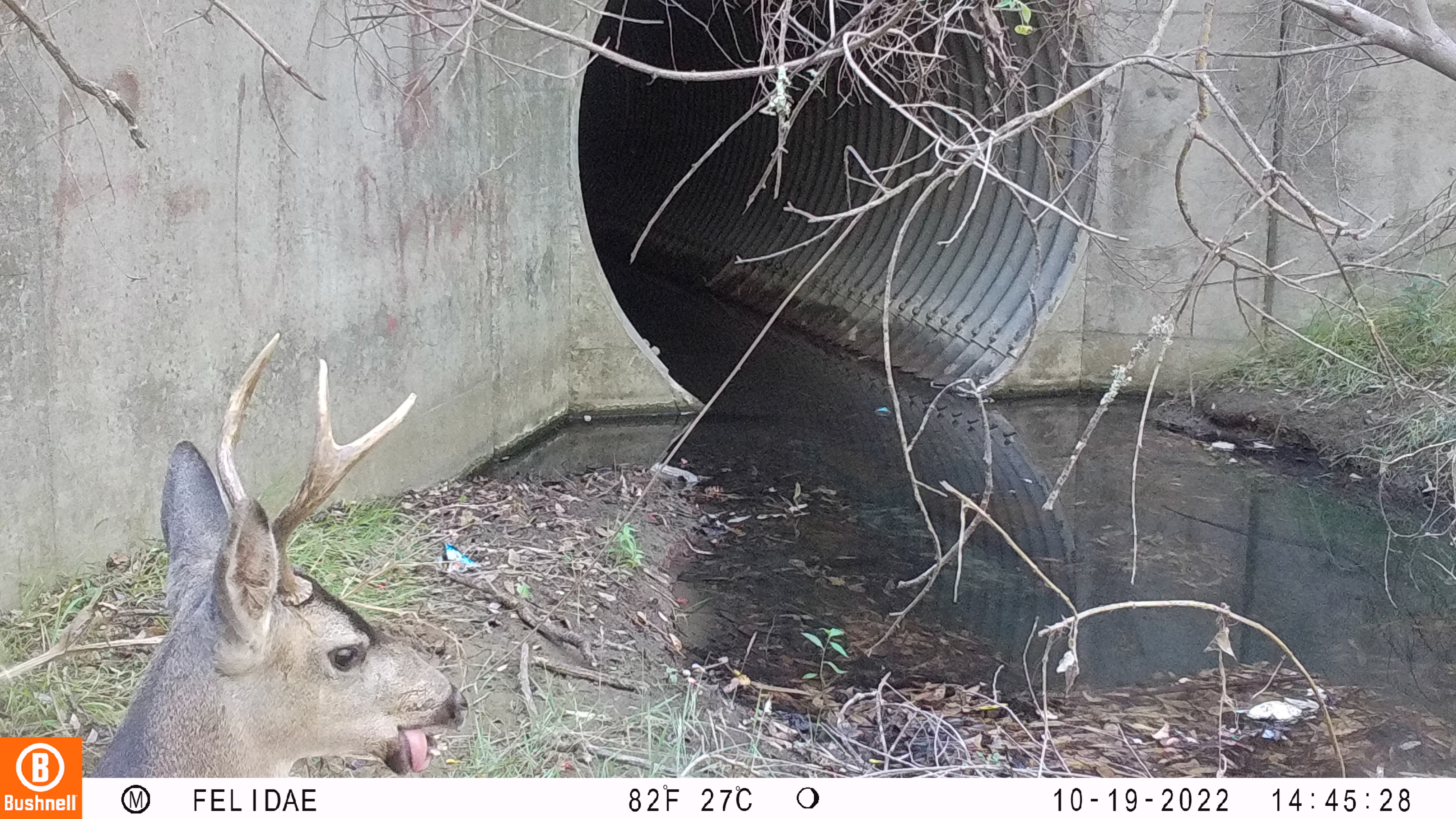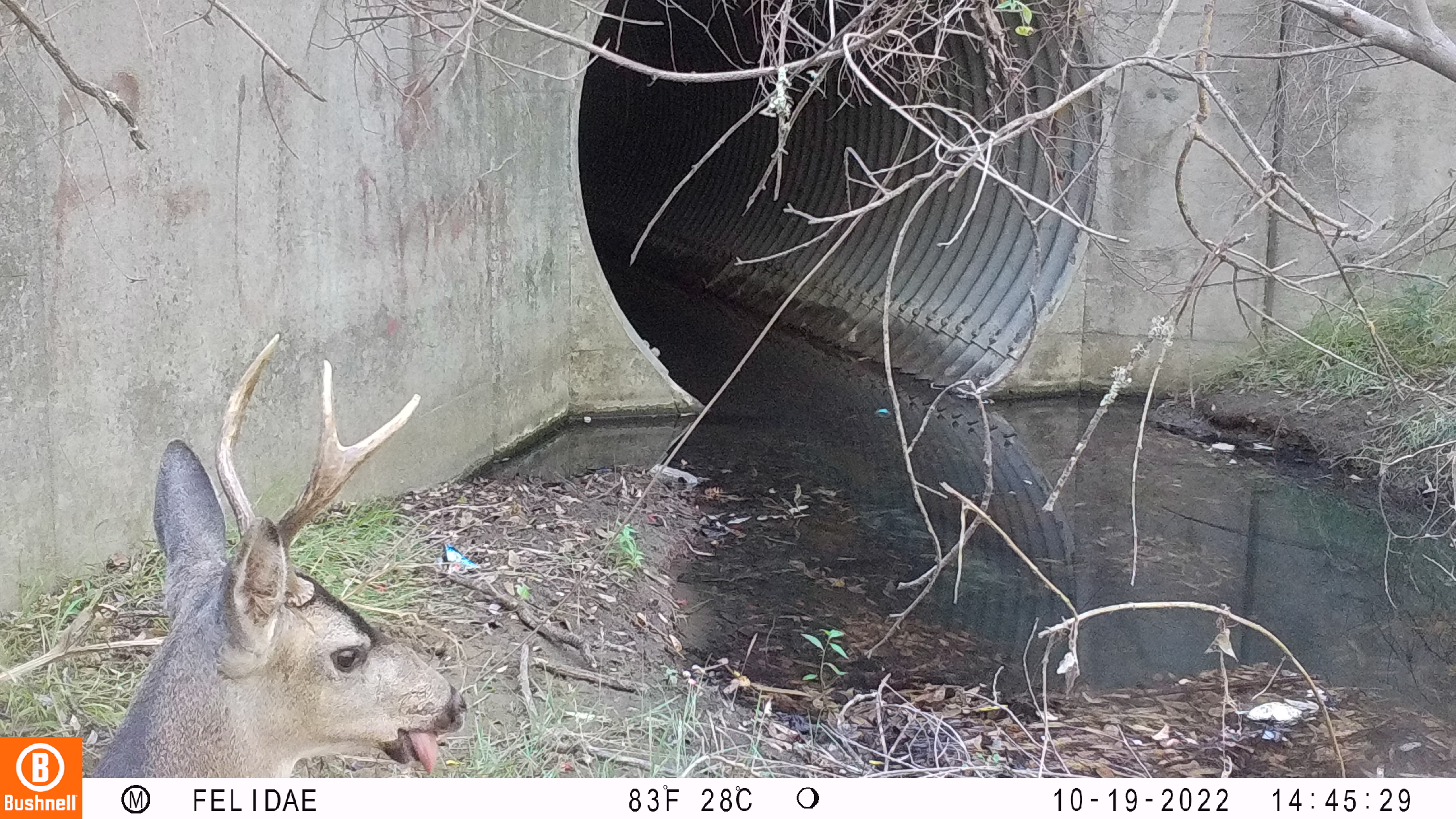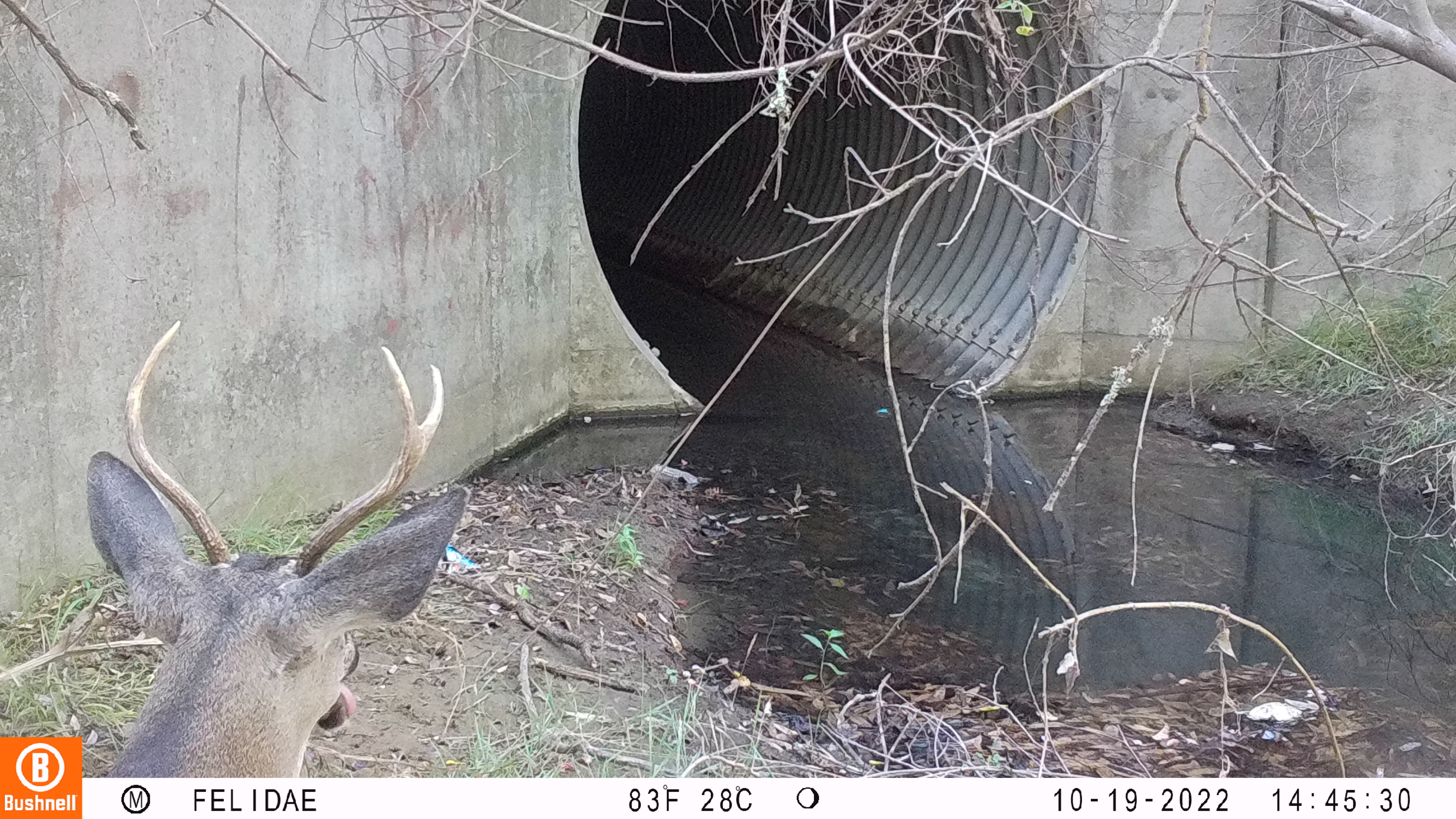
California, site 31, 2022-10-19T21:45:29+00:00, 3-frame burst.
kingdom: Animalia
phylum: Chordata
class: Mammalia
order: Artiodactyla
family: Cervidae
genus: Odocoileus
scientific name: Odocoileus hemionus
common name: mule deer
Mule deer (Odocoileus hemionus).